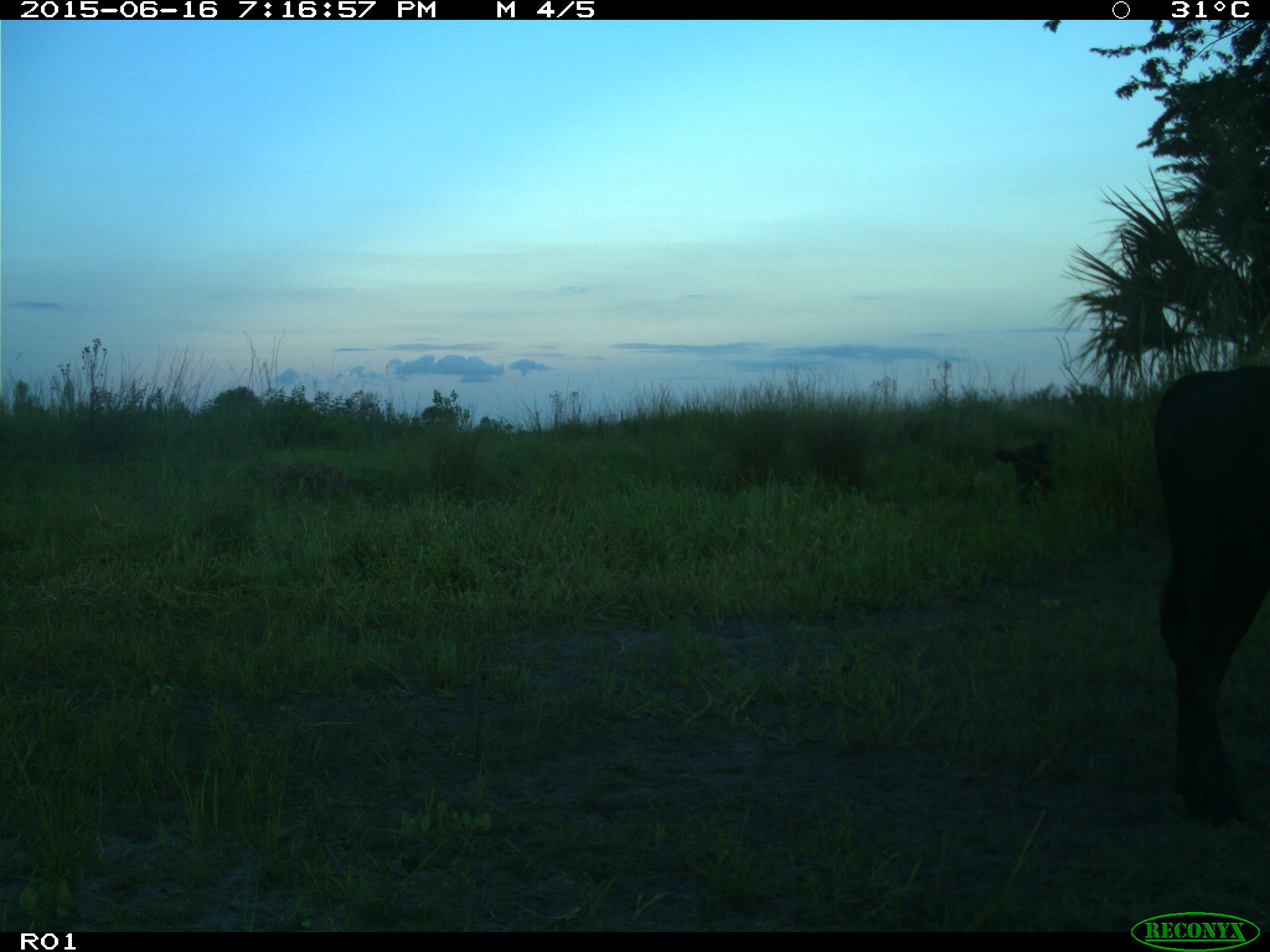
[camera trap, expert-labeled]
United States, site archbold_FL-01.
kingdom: Animalia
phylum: Chordata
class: Mammalia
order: Artiodactyla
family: Bovidae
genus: Bos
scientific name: Bos taurus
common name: domestic cow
Bos taurus (domestic cow).